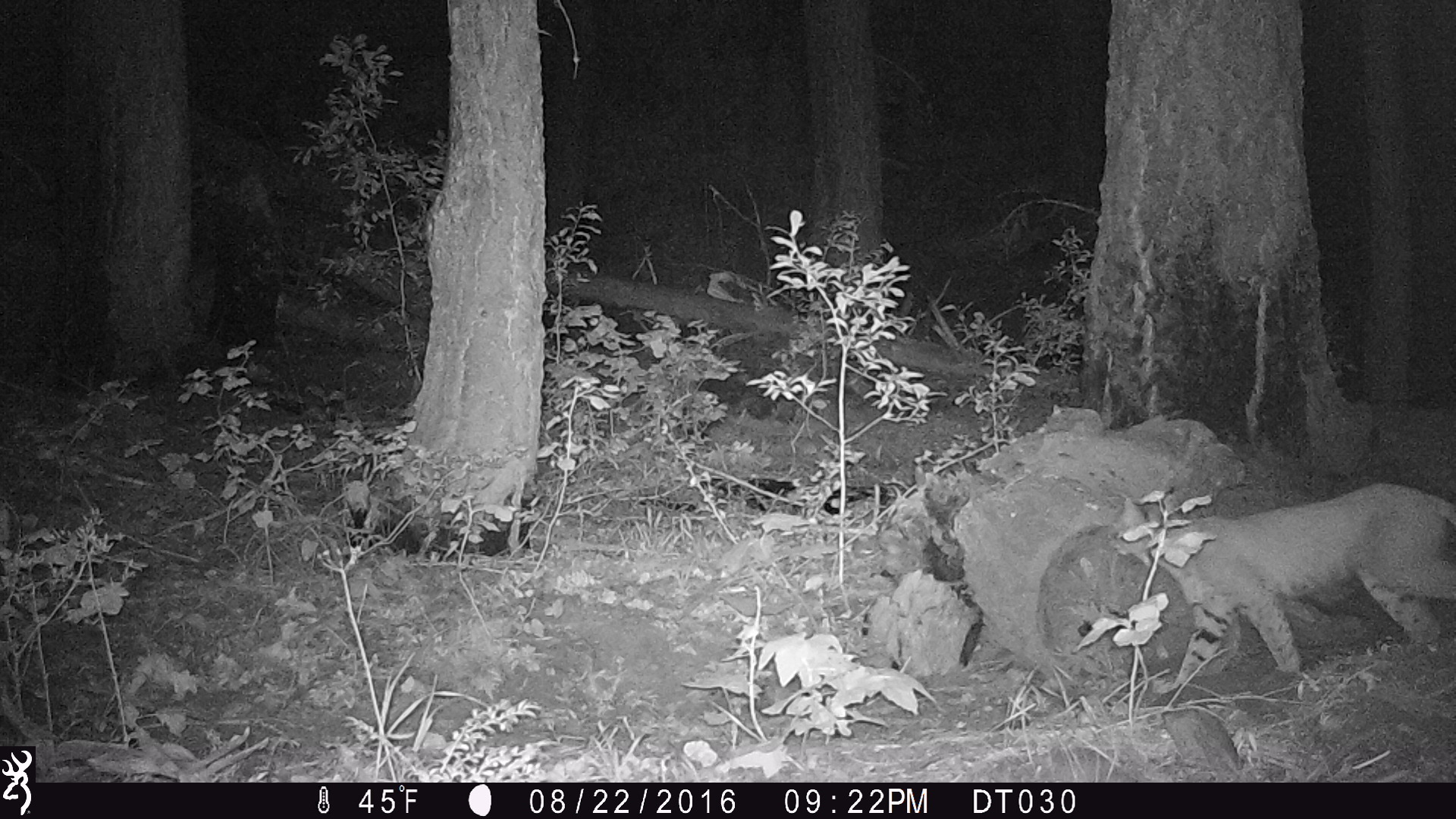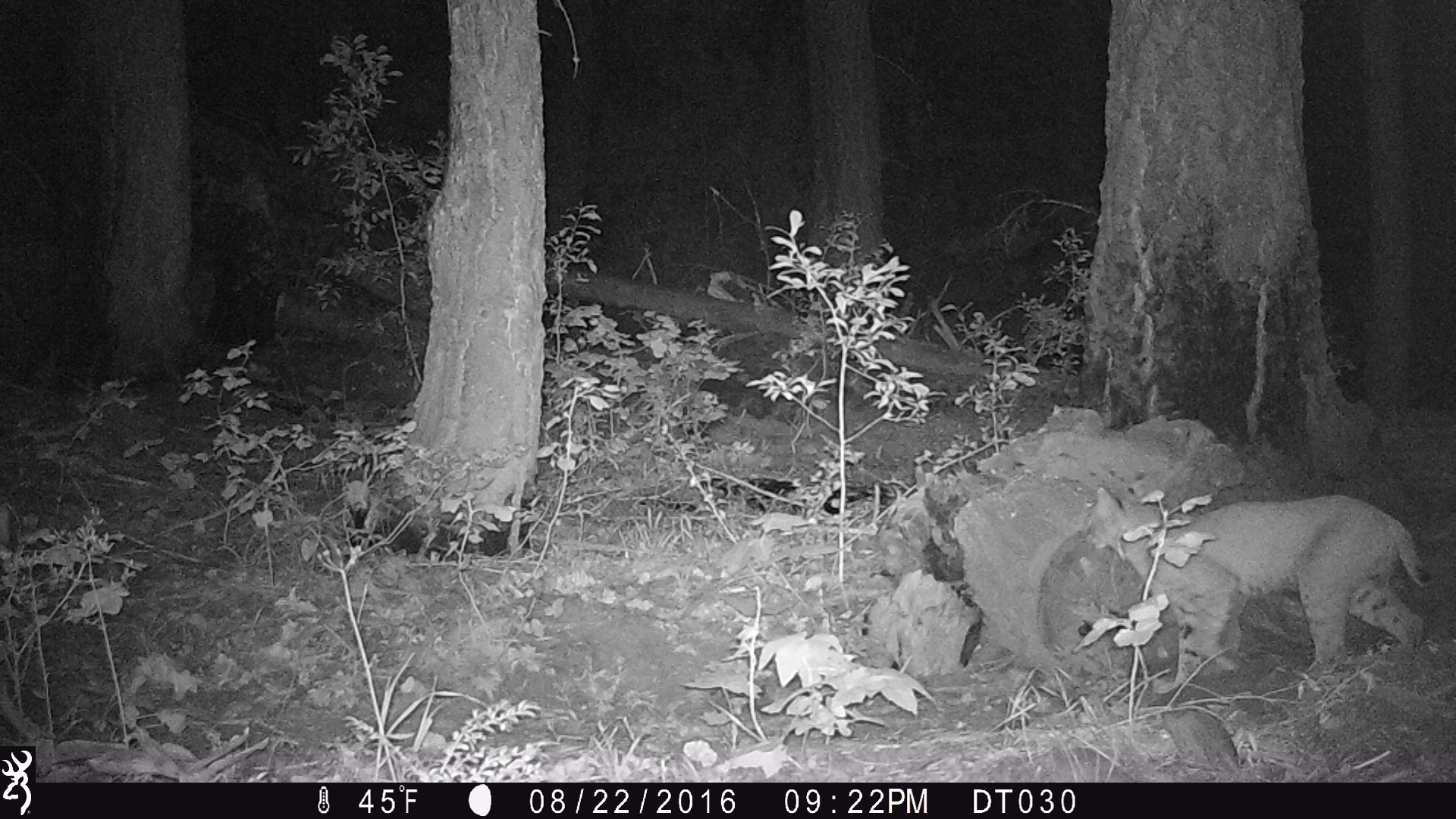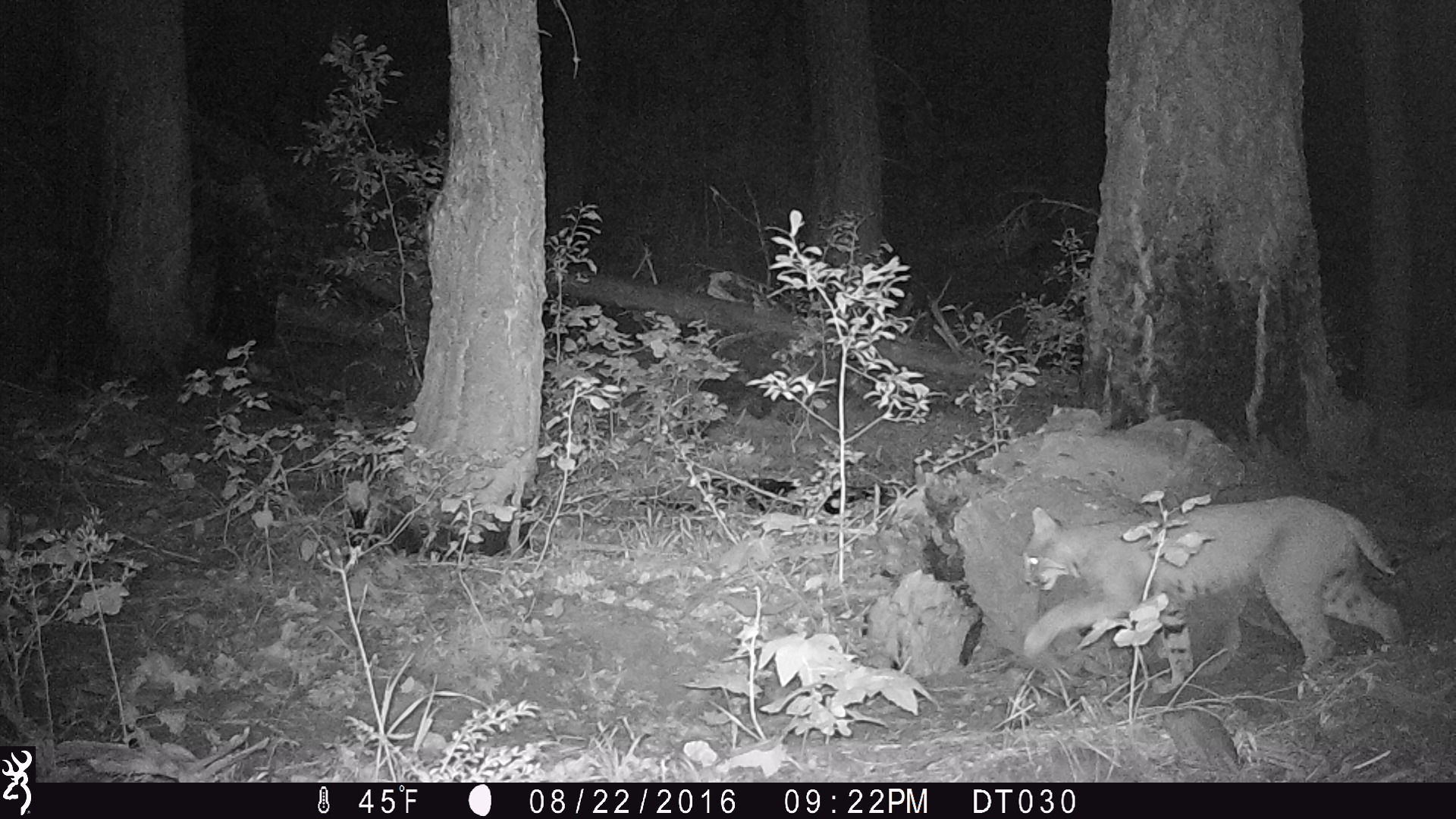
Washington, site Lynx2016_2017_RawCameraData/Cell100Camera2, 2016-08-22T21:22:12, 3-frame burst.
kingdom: Animalia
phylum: Chordata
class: Mammalia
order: Carnivora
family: Felidae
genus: Lynx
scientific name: Lynx rufus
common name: bobcat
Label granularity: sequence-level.